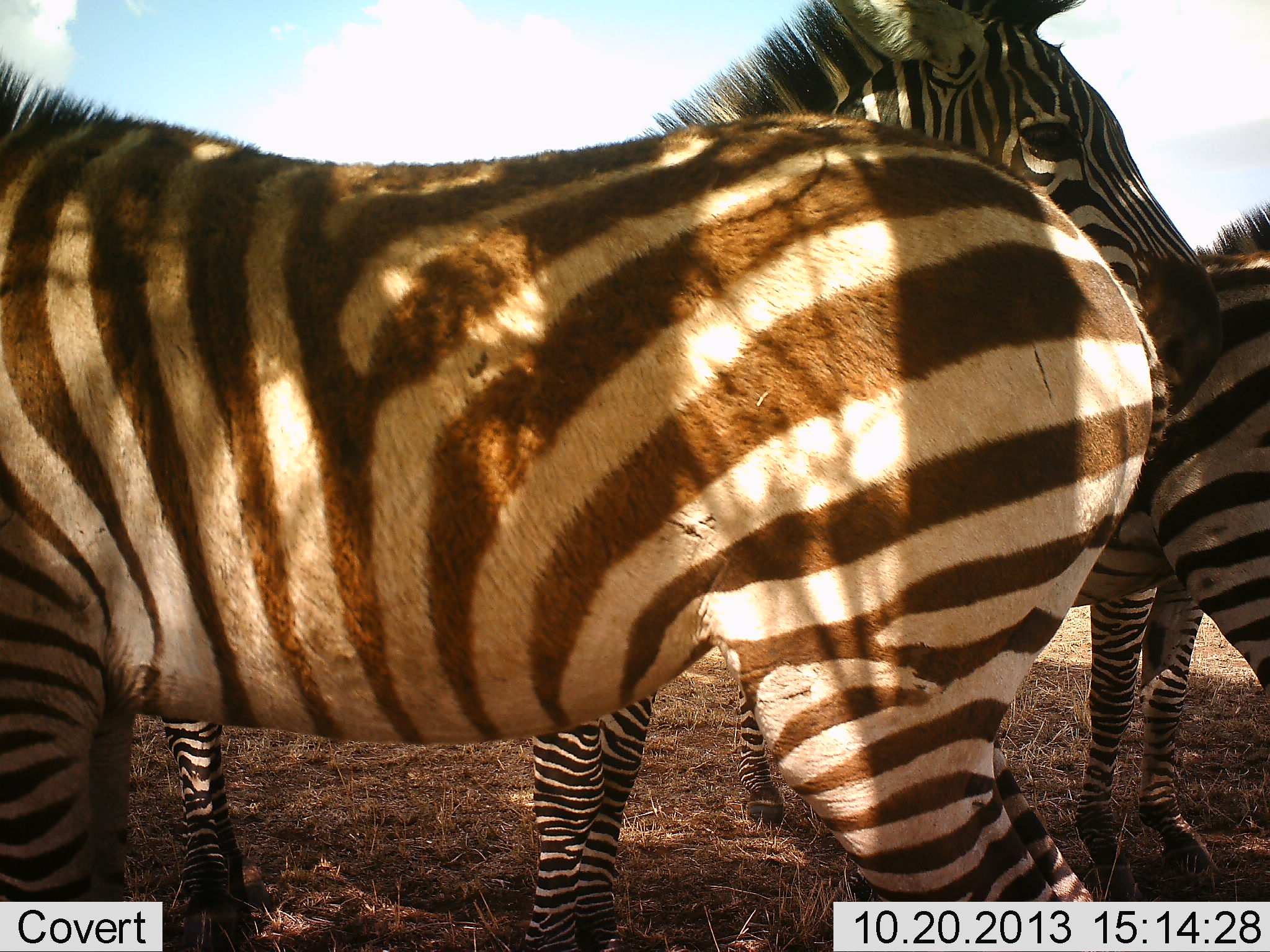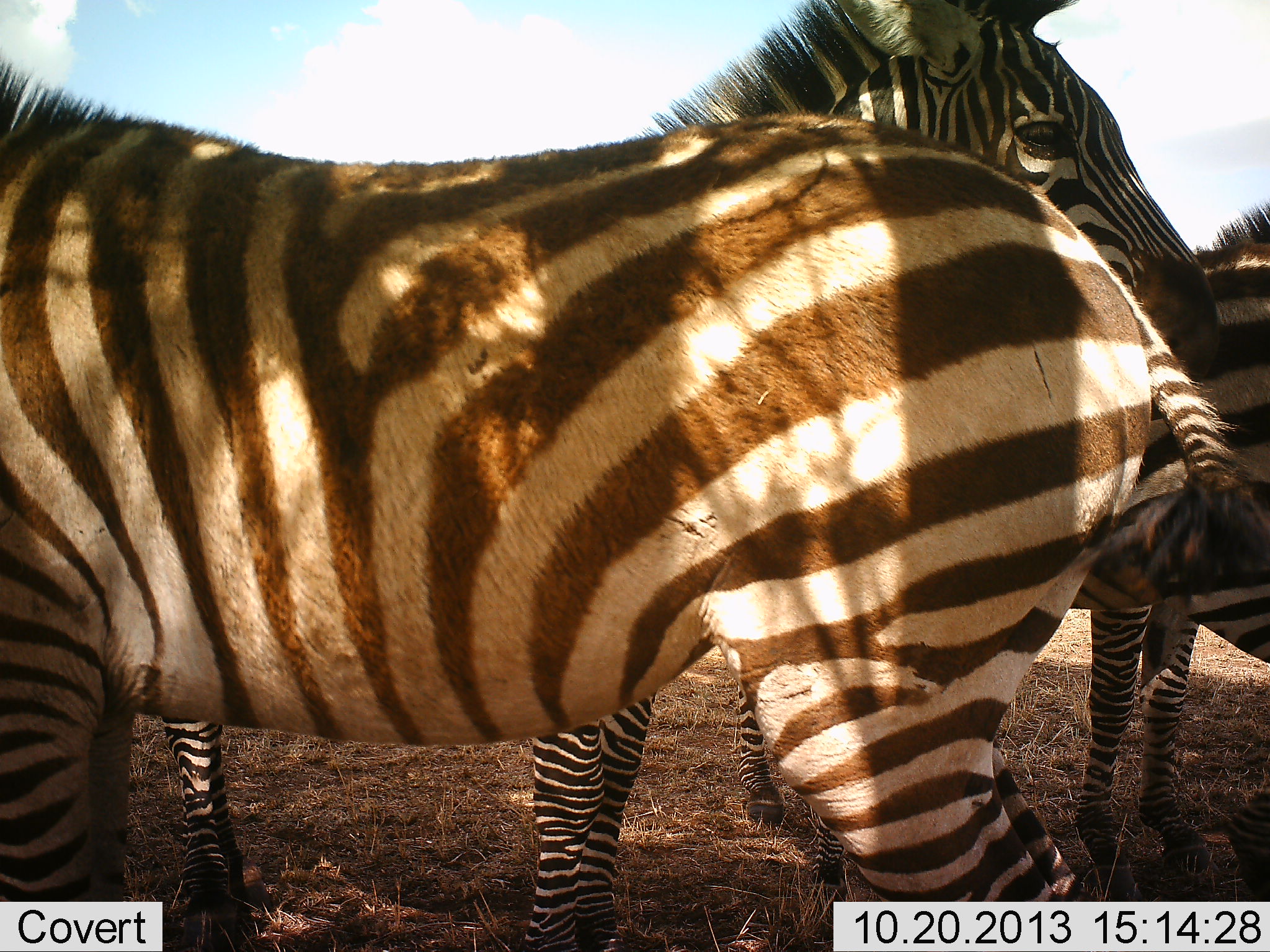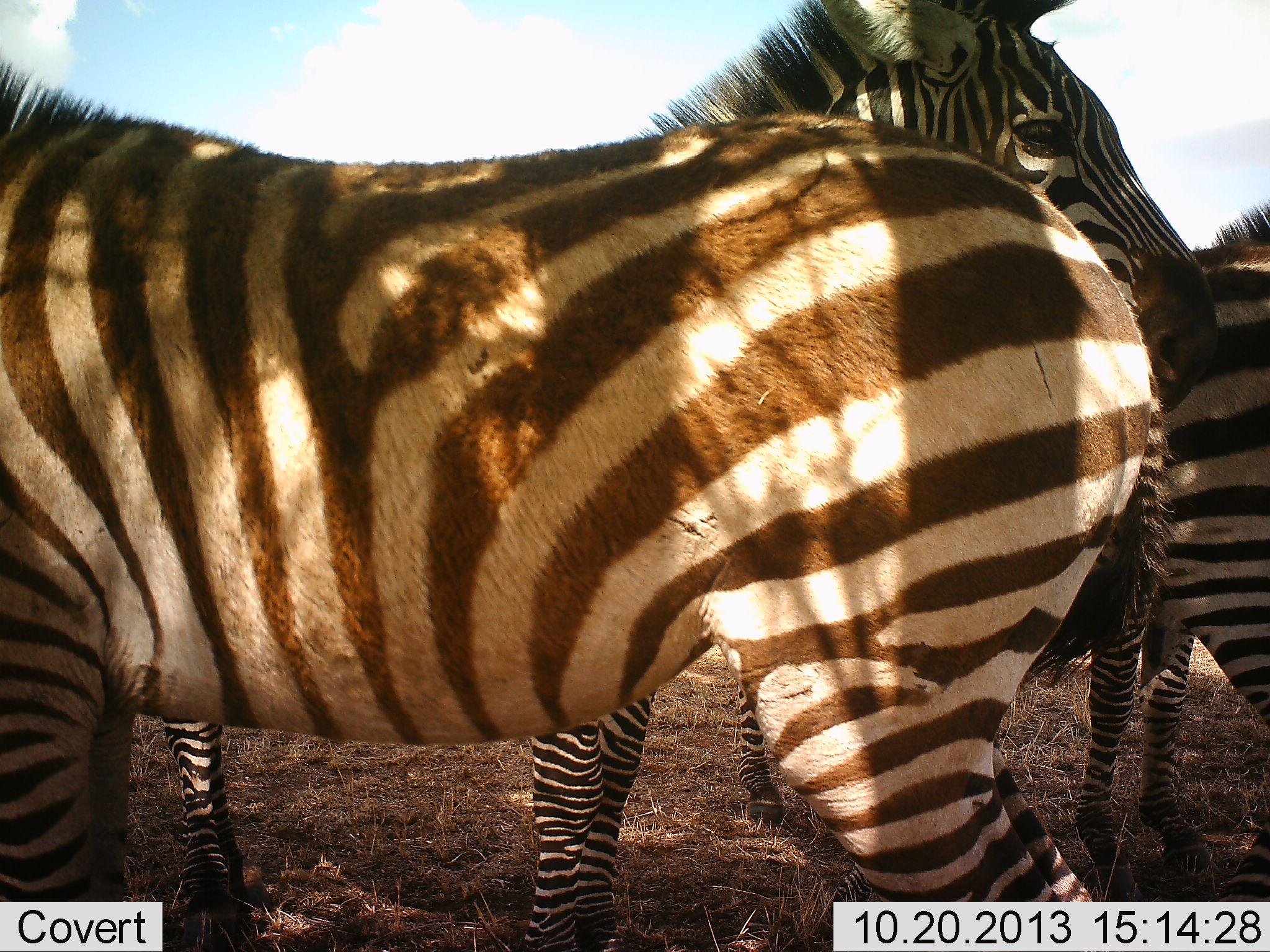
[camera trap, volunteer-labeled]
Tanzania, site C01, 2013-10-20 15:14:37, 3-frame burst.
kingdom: Animalia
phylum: Chordata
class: Mammalia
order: Perissodactyla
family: Equidae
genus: Equus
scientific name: Equus quagga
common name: plains zebra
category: zebra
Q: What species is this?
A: Zebra (plains zebra) (Equus quagga).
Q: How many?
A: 3.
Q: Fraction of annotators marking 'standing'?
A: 100%.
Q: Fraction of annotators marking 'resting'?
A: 0%.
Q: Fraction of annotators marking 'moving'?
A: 0%.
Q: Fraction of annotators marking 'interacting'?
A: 10%.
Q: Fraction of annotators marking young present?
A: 10%.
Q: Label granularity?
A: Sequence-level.